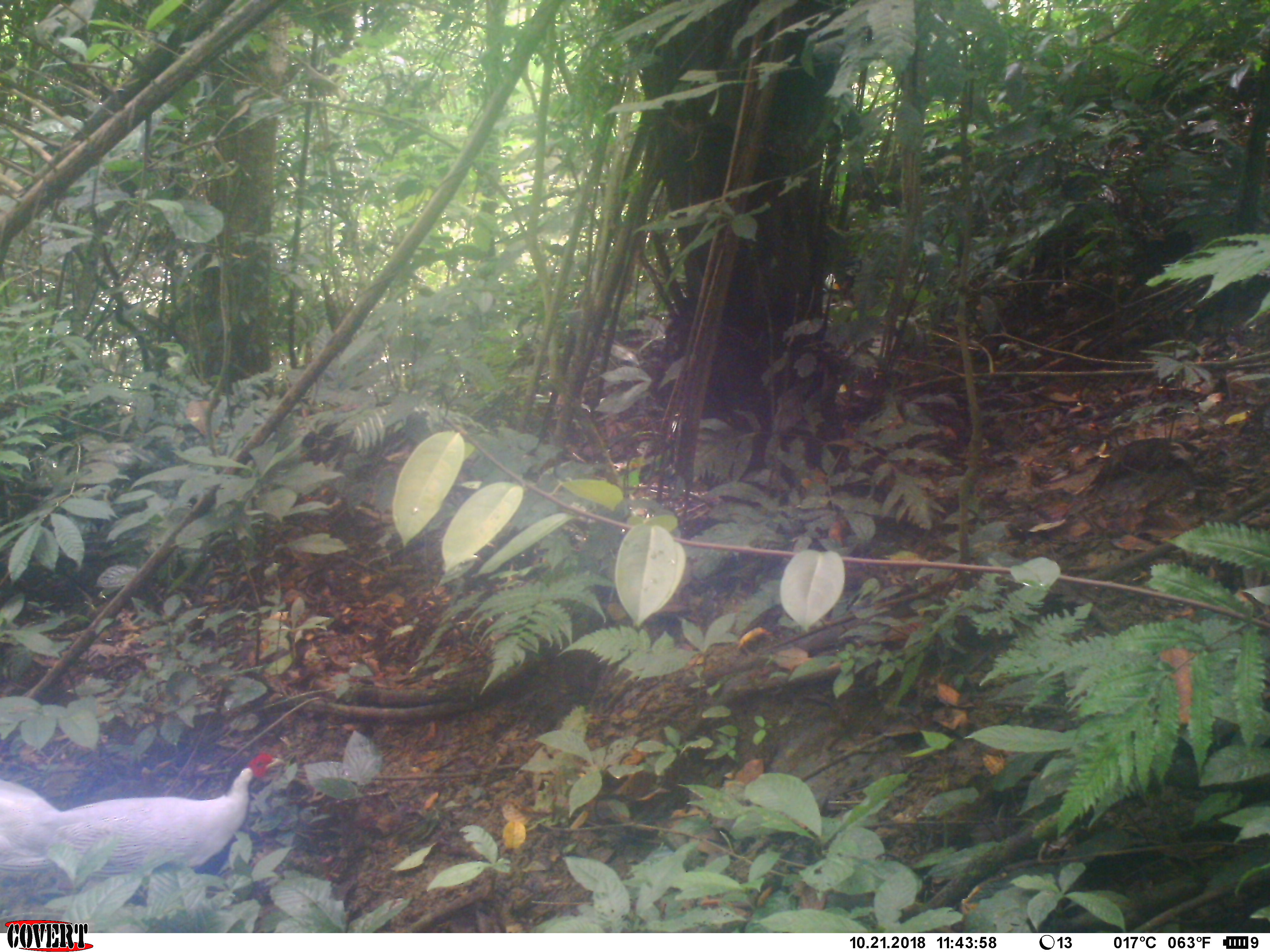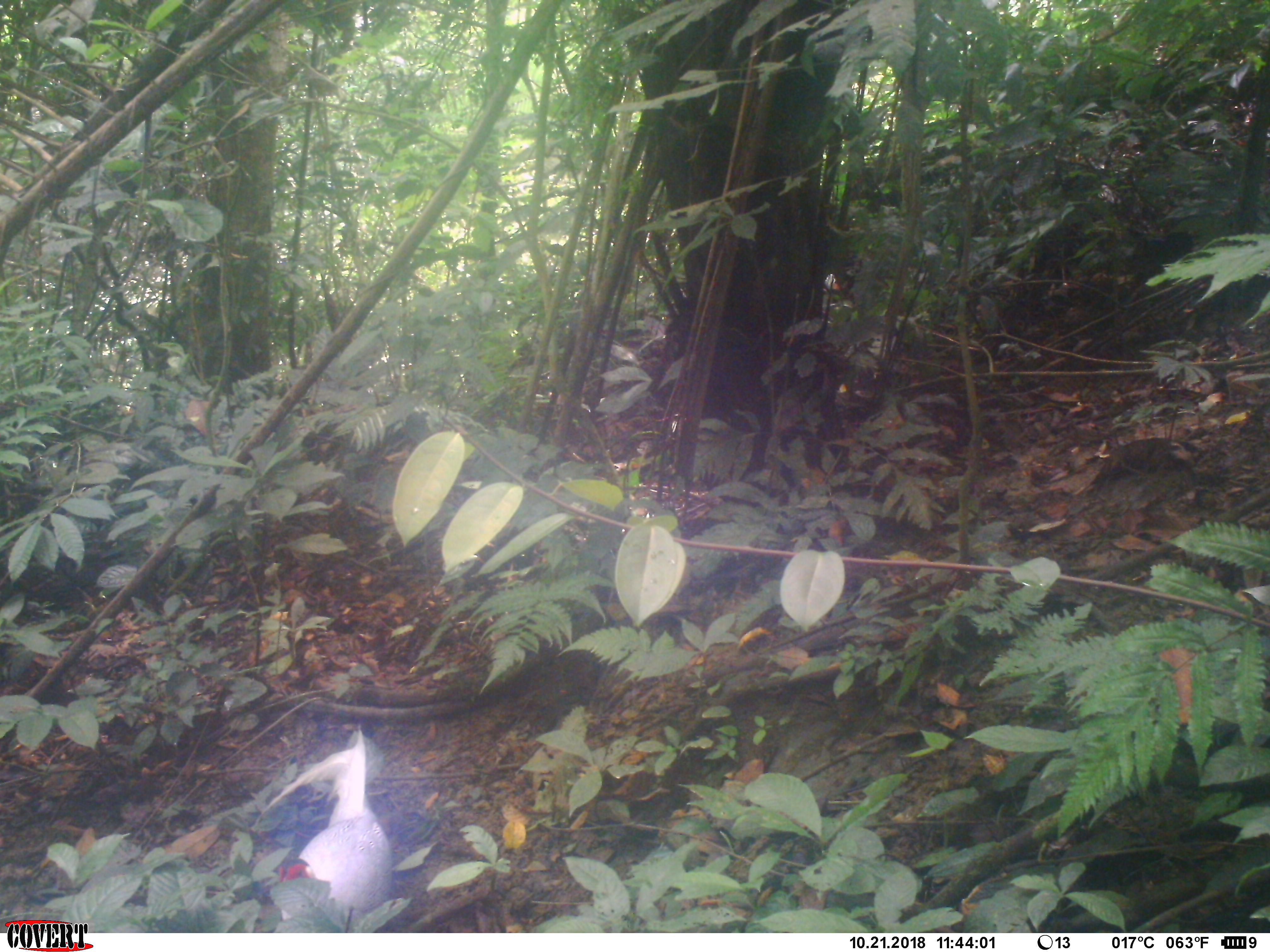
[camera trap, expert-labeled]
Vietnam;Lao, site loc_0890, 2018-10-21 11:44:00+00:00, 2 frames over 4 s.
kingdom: Animalia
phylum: Chordata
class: Aves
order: Galliformes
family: Phasianidae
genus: Lophura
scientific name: Lophura nycthemera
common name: silver pheasant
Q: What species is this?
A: Silver pheasant (Lophura nycthemera).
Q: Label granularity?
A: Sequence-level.